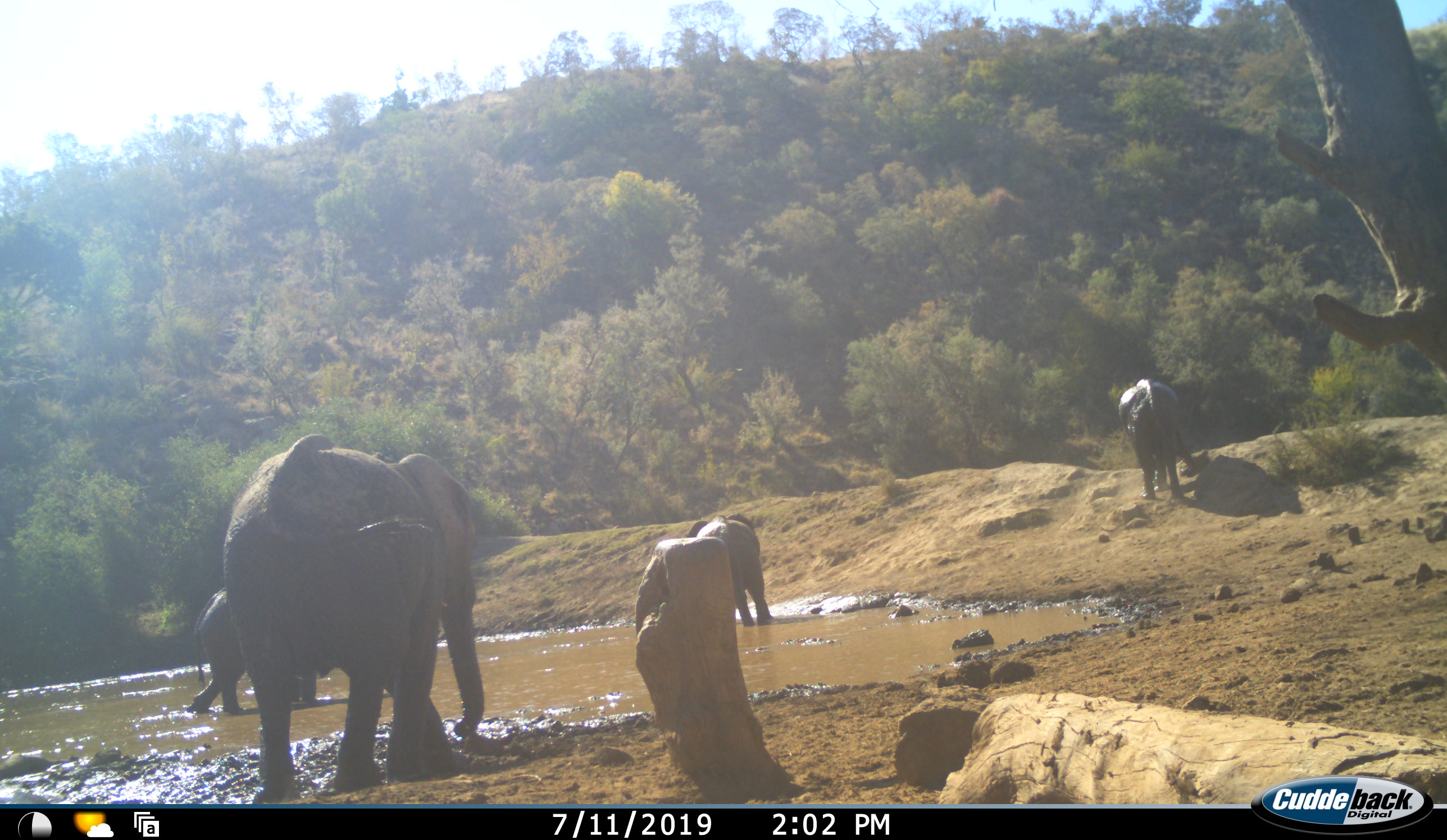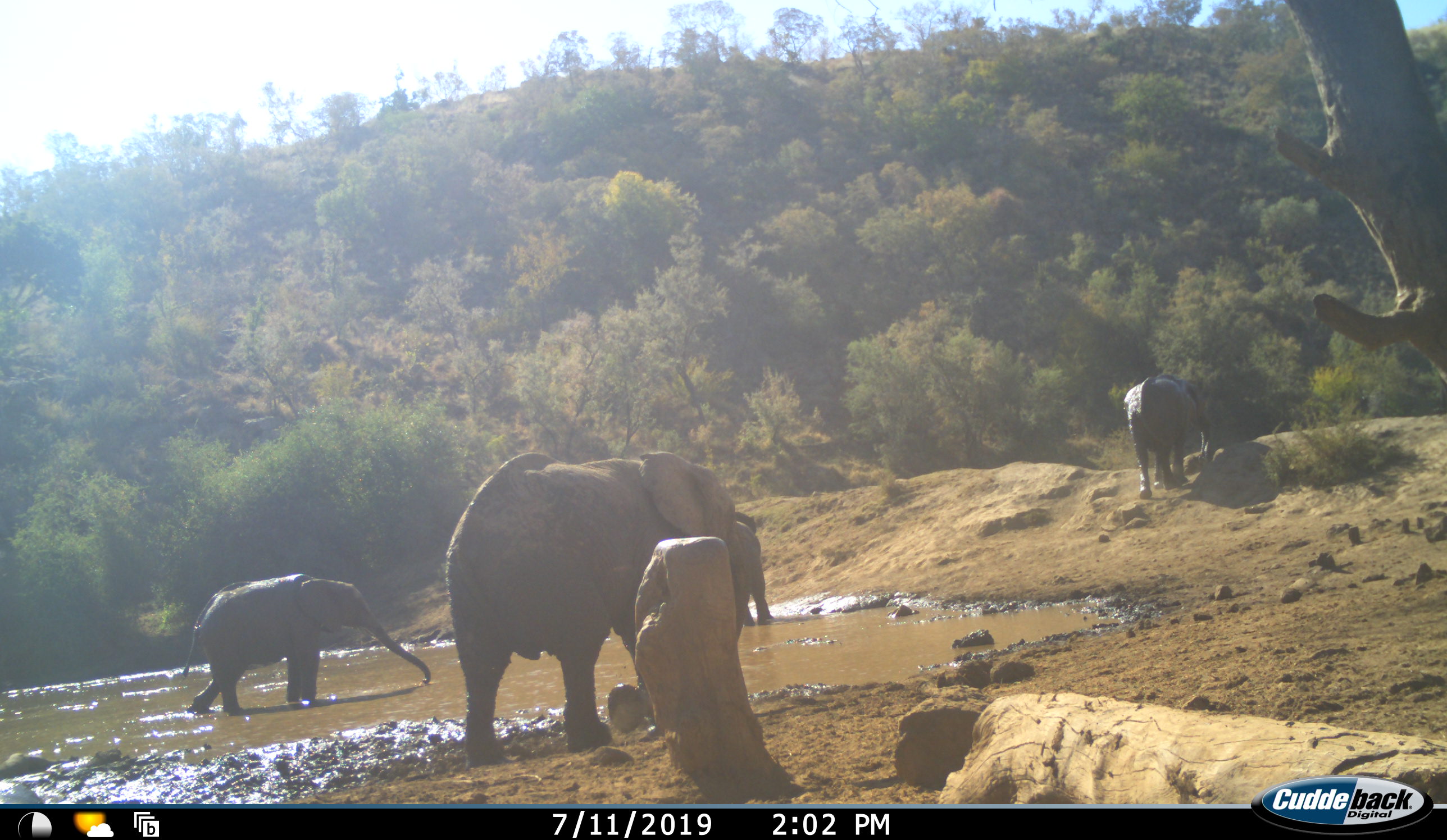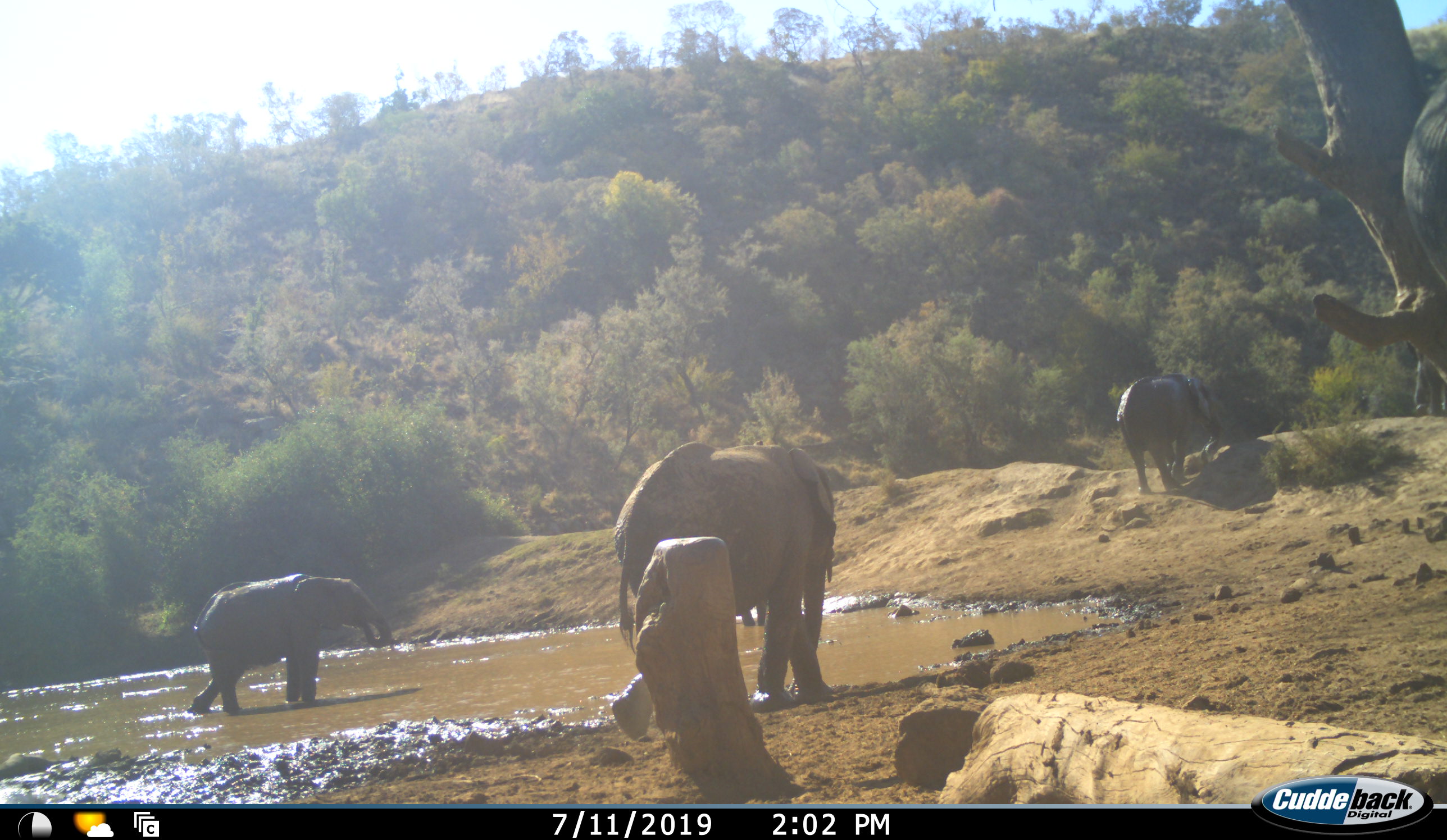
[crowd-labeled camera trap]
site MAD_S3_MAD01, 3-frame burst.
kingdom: Animalia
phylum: Chordata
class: Mammalia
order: Proboscidea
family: Elephantidae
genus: Loxodonta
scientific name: Loxodonta africana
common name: african bush elephant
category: elephant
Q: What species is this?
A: Elephant (african bush elephant) (Loxodonta africana).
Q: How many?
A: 4.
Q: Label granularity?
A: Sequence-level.